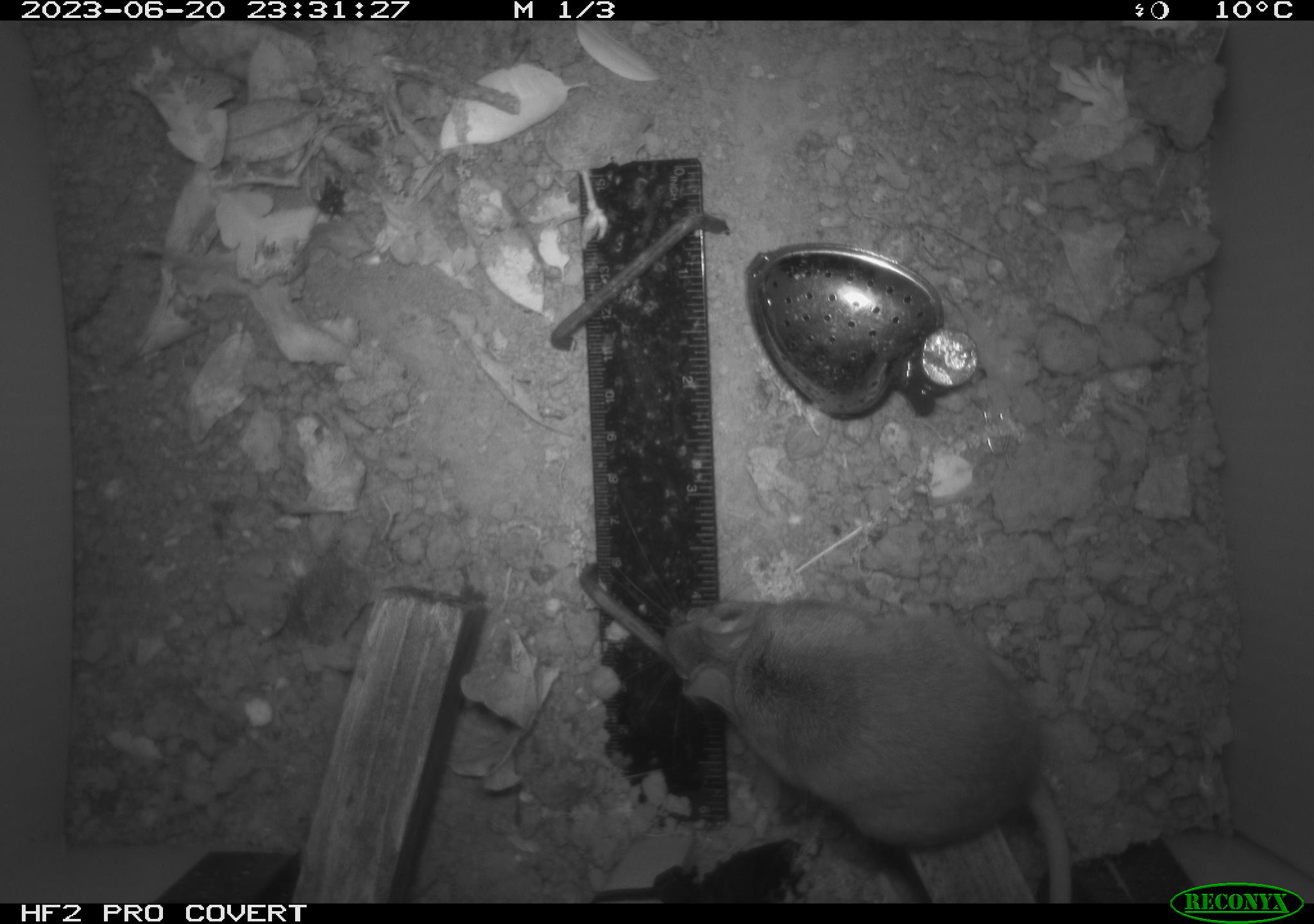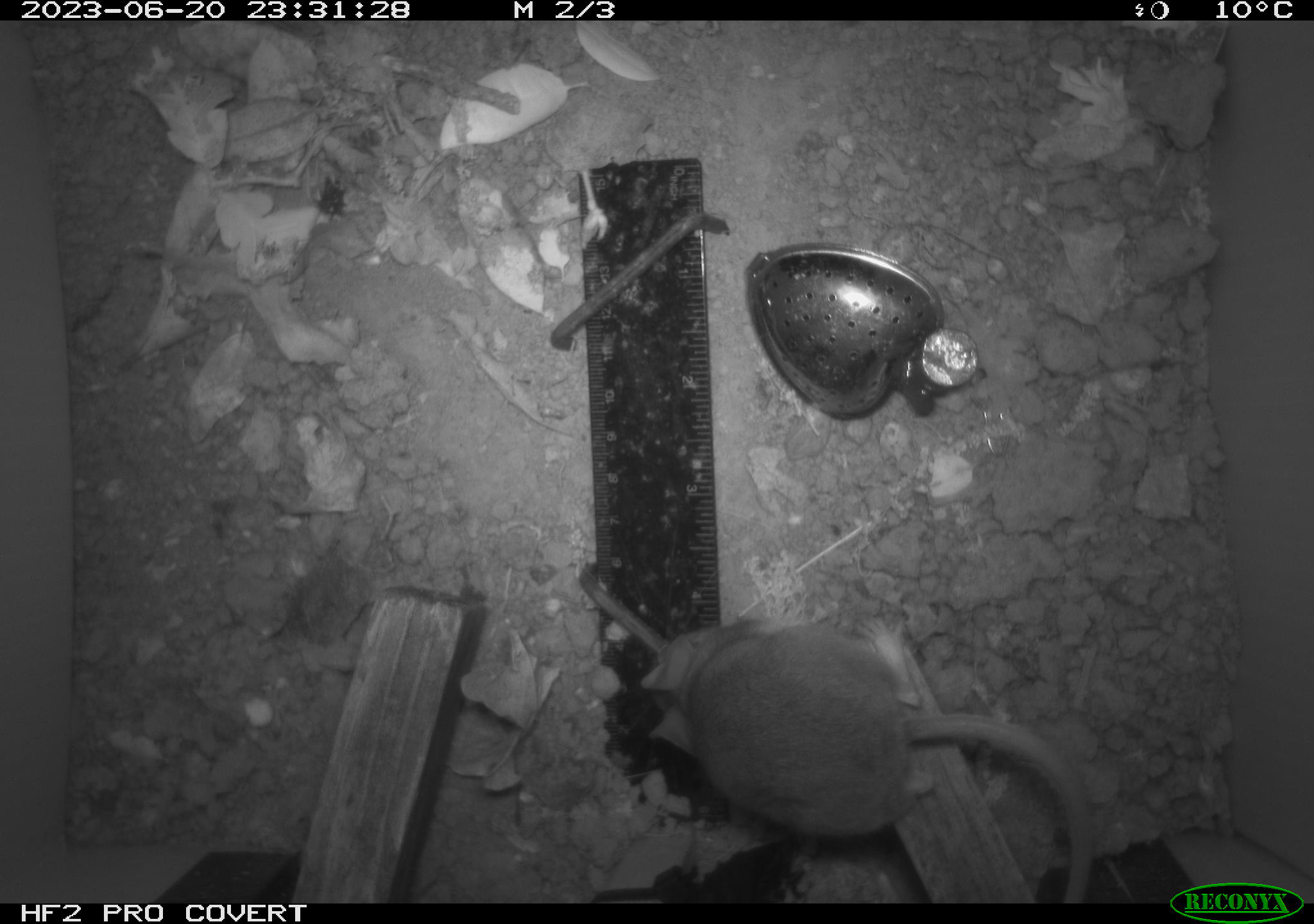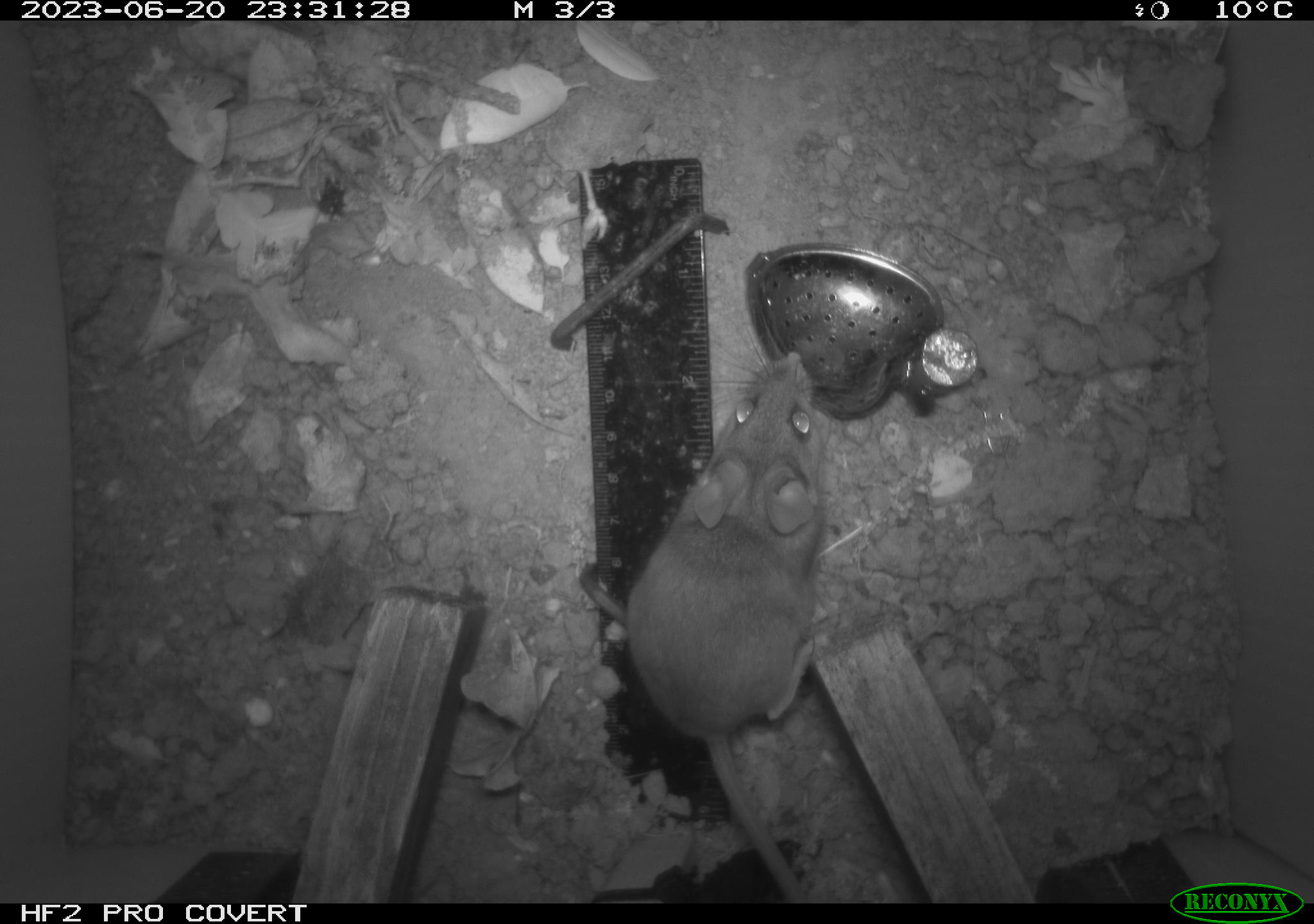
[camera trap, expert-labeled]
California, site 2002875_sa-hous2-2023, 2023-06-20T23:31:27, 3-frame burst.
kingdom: Animalia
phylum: Chordata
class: Mammalia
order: Rodentia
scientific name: Rodentia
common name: mouse species